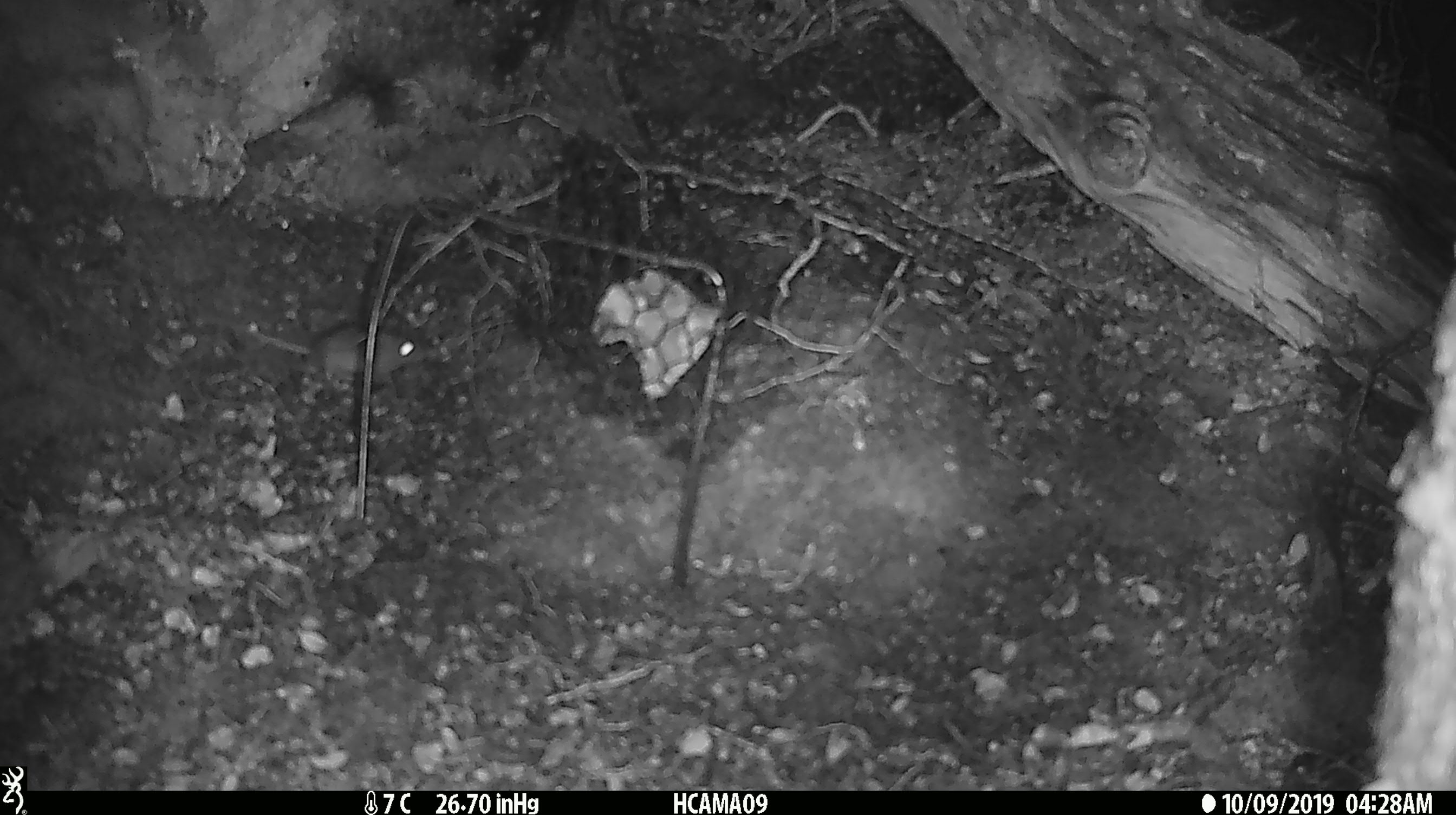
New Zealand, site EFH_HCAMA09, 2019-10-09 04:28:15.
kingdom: Animalia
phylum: Chordata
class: Mammalia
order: Rodentia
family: Muridae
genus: Mus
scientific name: Mus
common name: mouse